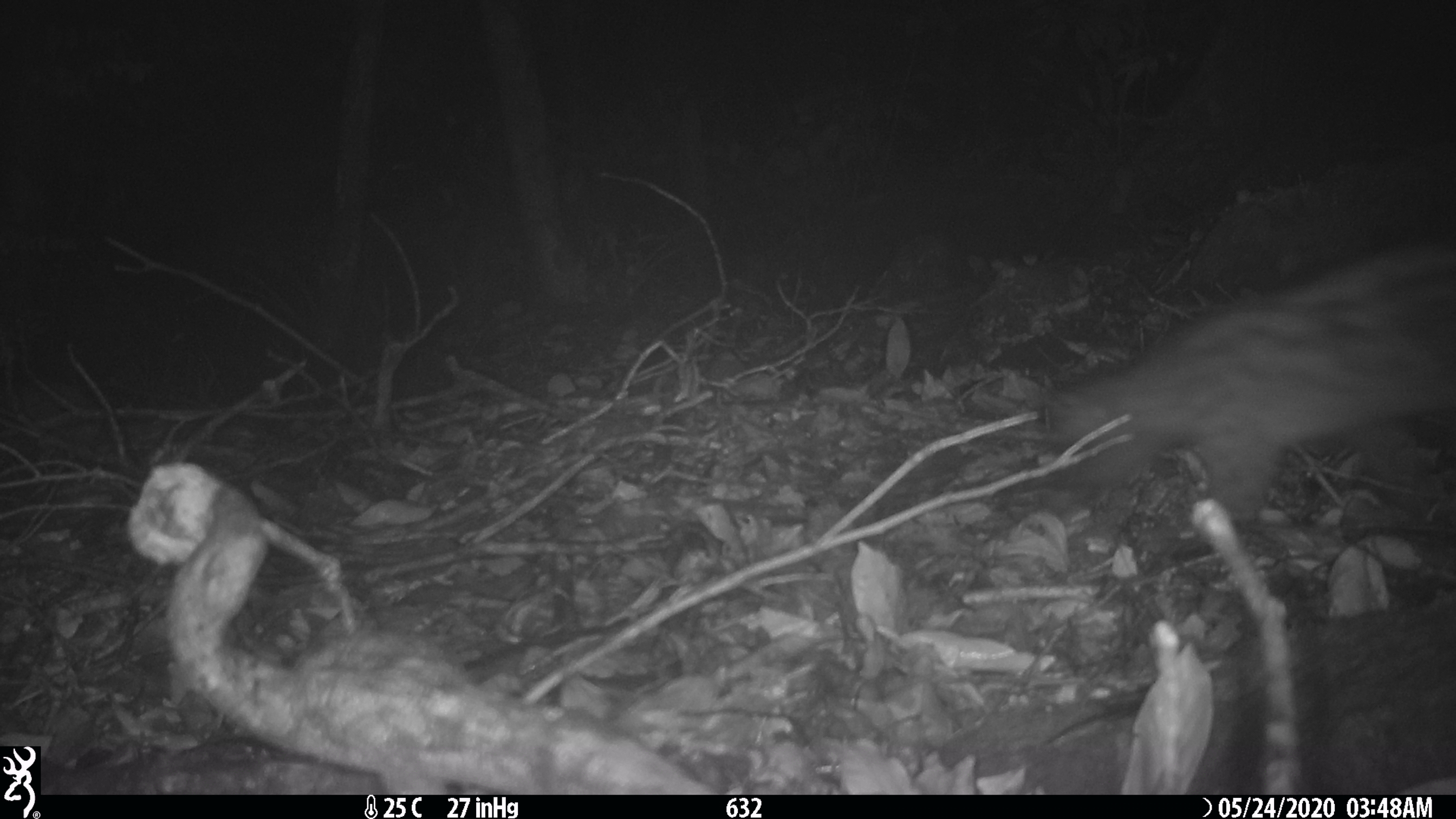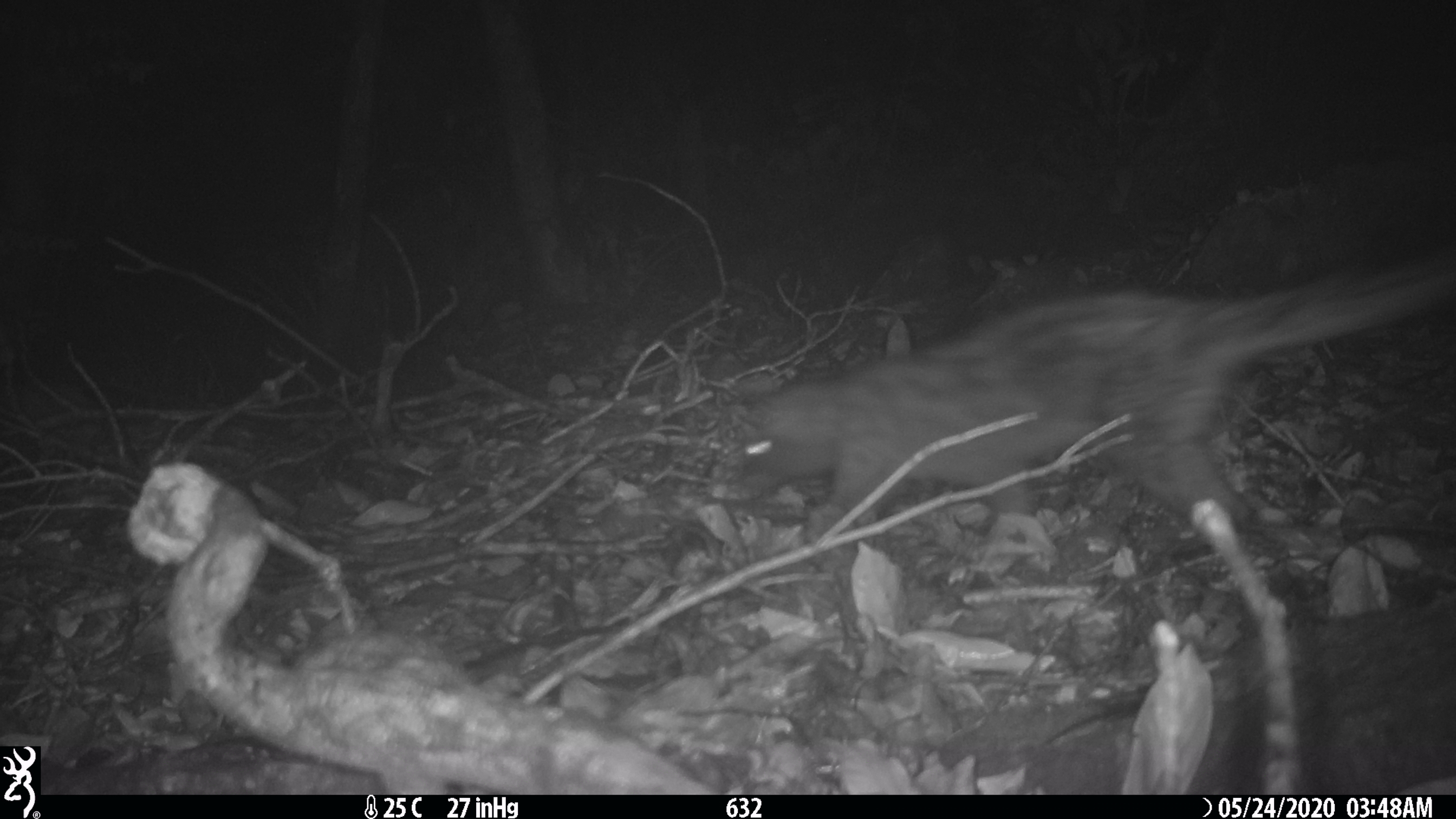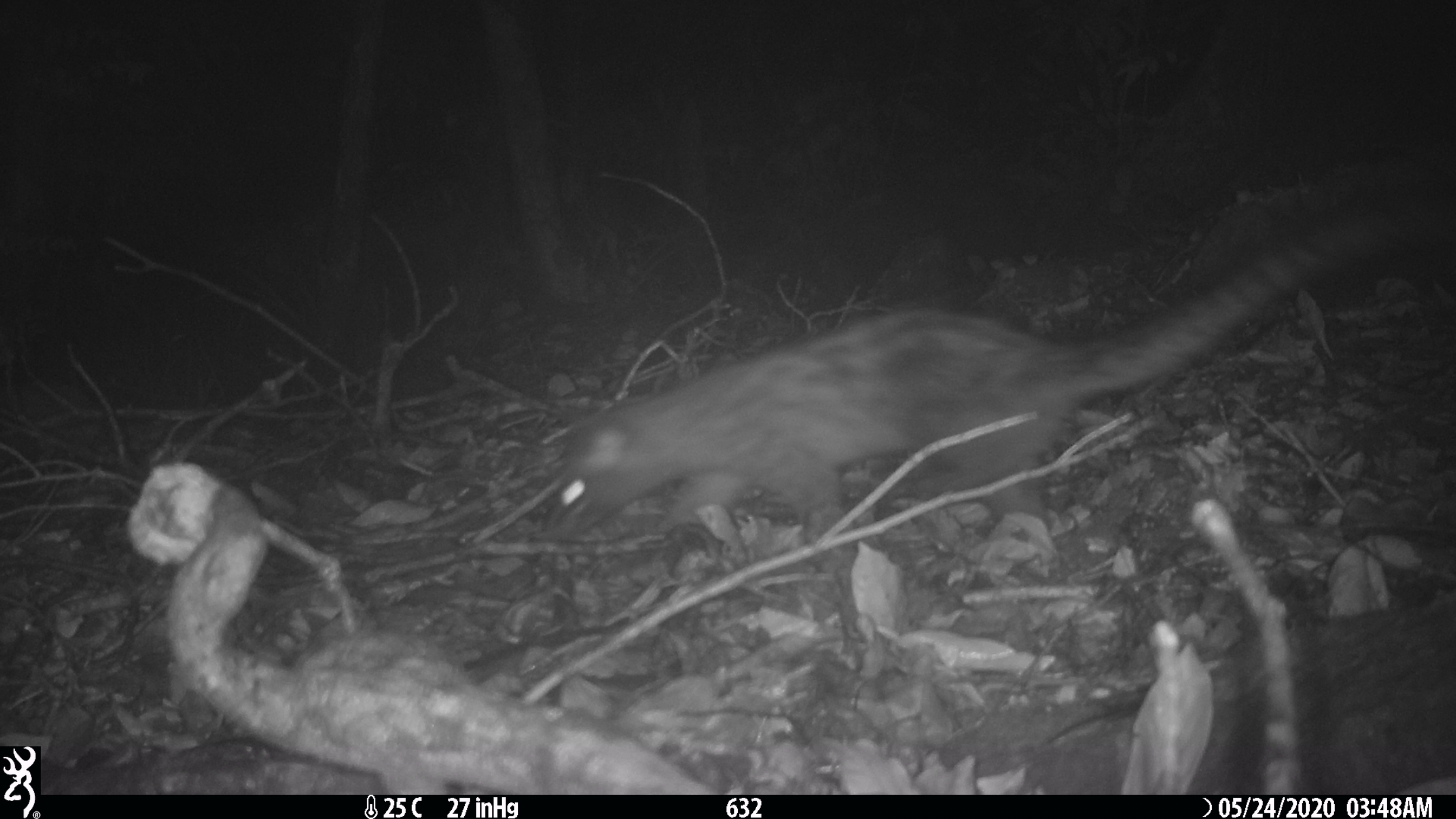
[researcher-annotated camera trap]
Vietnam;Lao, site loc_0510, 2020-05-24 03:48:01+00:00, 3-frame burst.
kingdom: Animalia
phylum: Chordata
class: Mammalia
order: Carnivora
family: Viverridae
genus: Paradoxurus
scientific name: Paradoxurus hermaphroditus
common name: common palm civet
Common palm civet (Paradoxurus hermaphroditus). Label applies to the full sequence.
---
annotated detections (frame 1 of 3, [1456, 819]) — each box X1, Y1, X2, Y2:
common palm civet: 1003, 239, 1453, 532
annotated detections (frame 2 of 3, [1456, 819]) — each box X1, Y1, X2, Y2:
common palm civet: 732, 244, 1452, 524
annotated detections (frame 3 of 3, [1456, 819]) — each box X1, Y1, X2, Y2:
common palm civet: 542, 196, 1456, 539